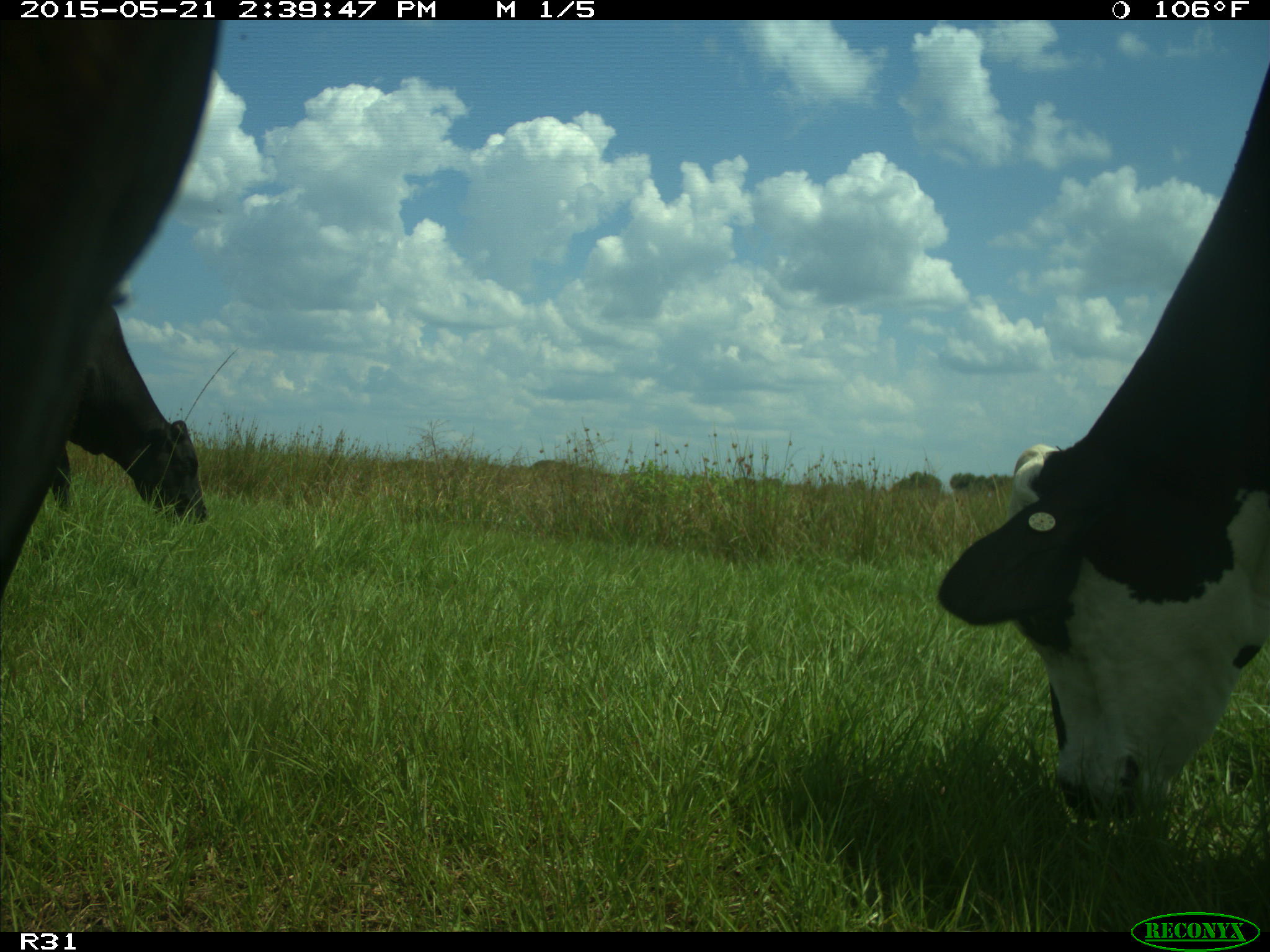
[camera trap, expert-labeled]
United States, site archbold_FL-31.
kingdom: Animalia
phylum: Chordata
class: Mammalia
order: Artiodactyla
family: Bovidae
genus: Bos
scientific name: Bos taurus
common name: domestic cow